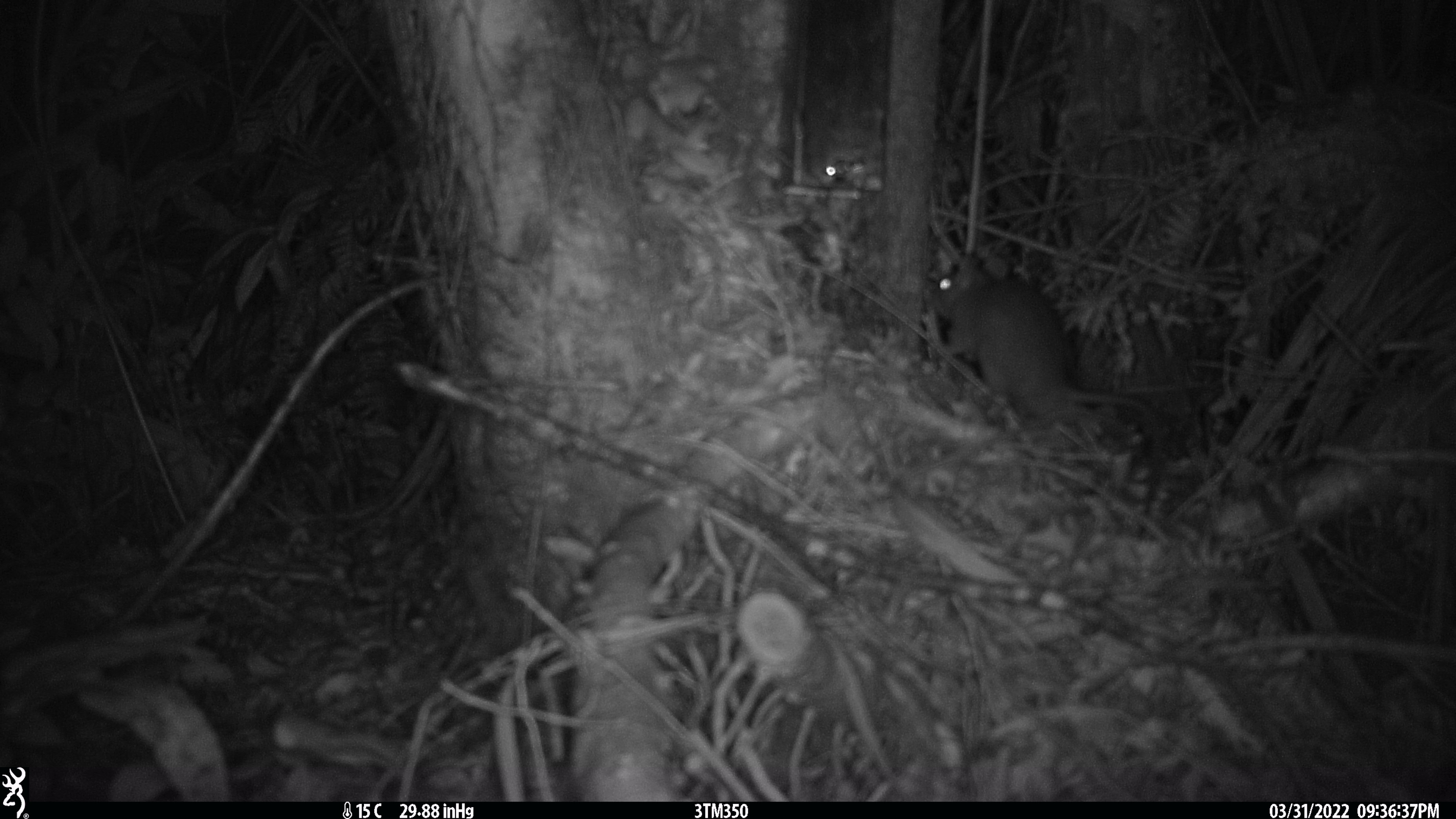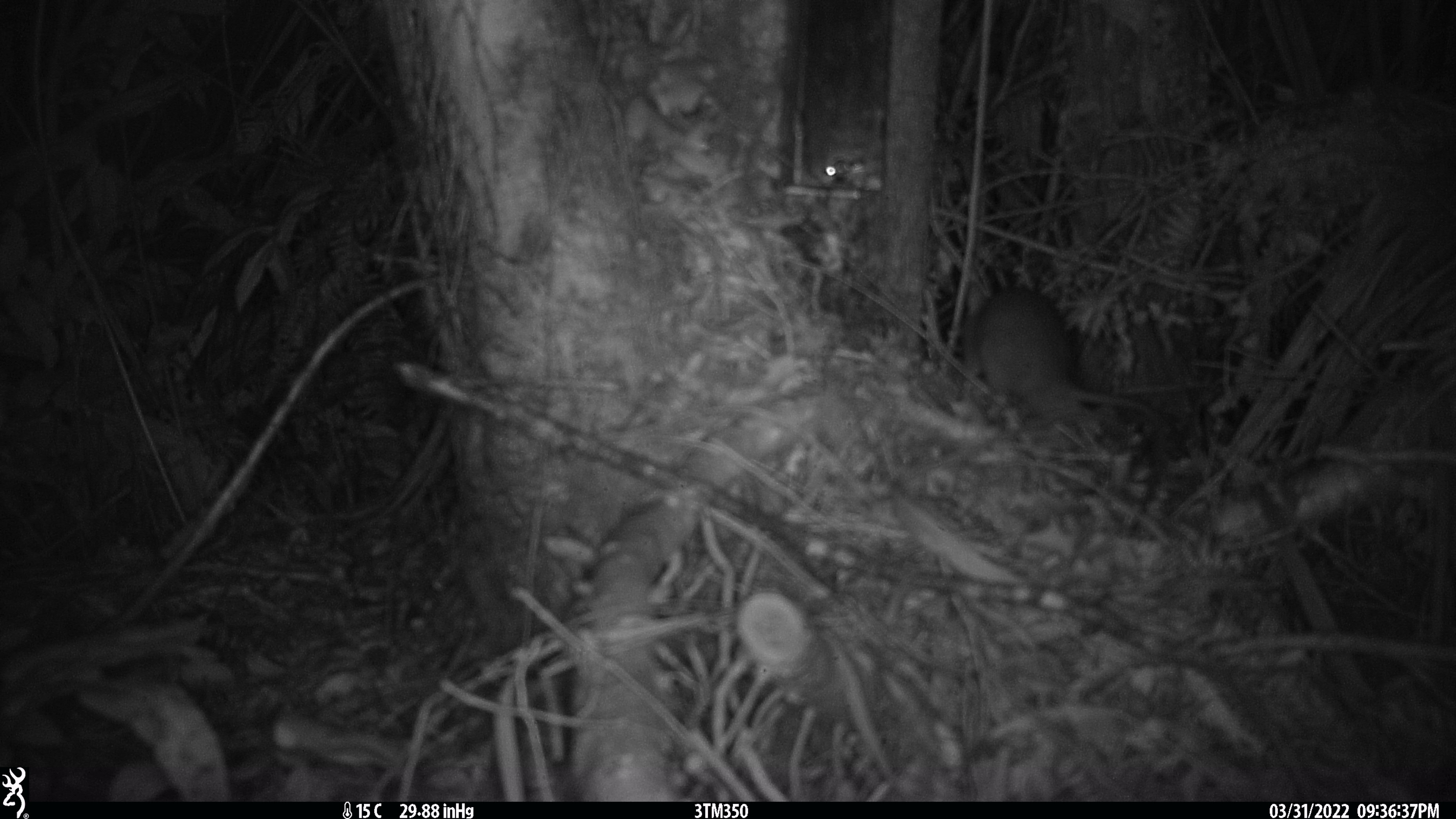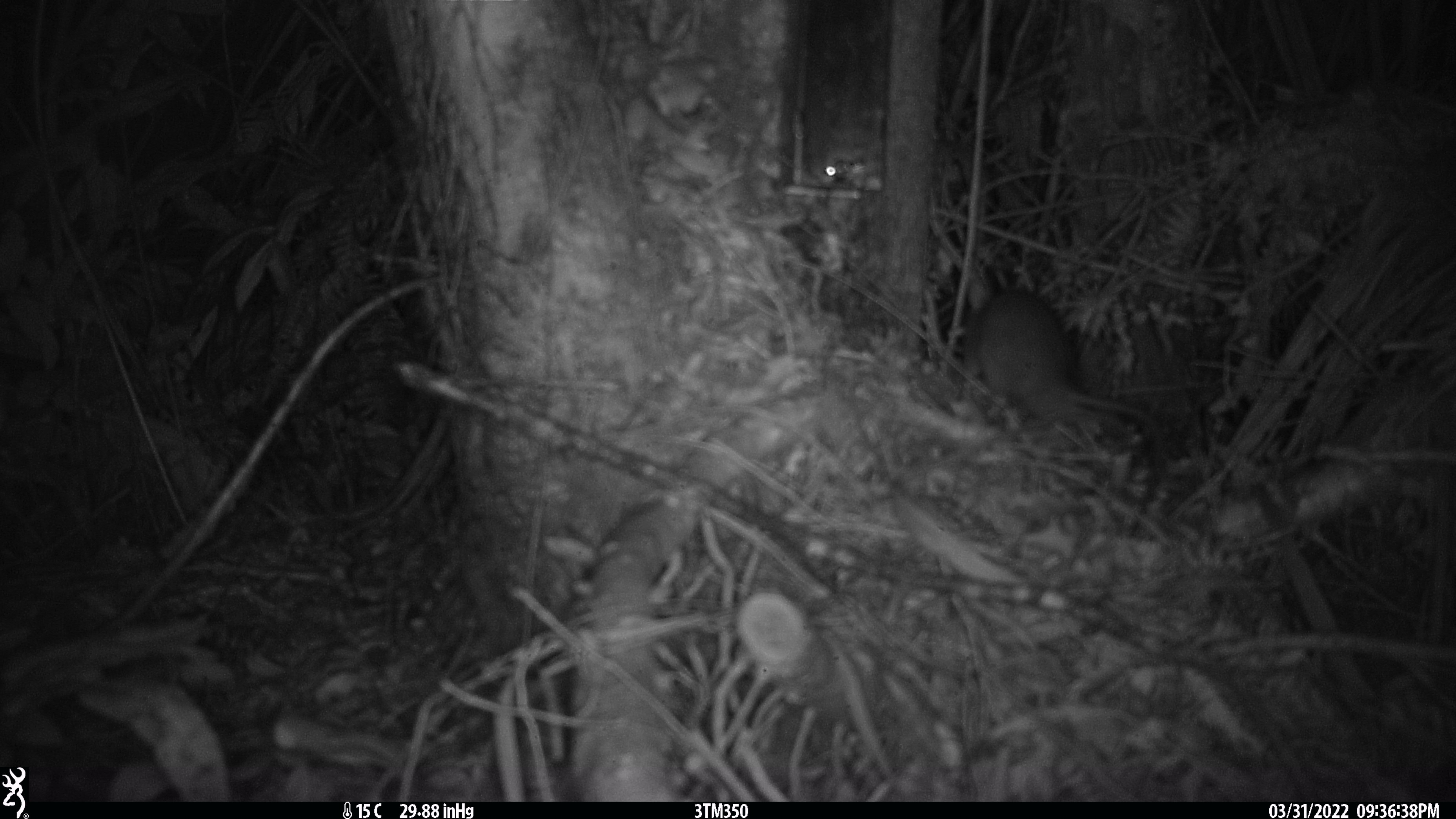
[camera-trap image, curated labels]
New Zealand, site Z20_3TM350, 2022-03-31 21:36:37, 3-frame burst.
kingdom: Animalia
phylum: Chordata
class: Mammalia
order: Rodentia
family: Muridae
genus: Rattus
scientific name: Rattus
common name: rat